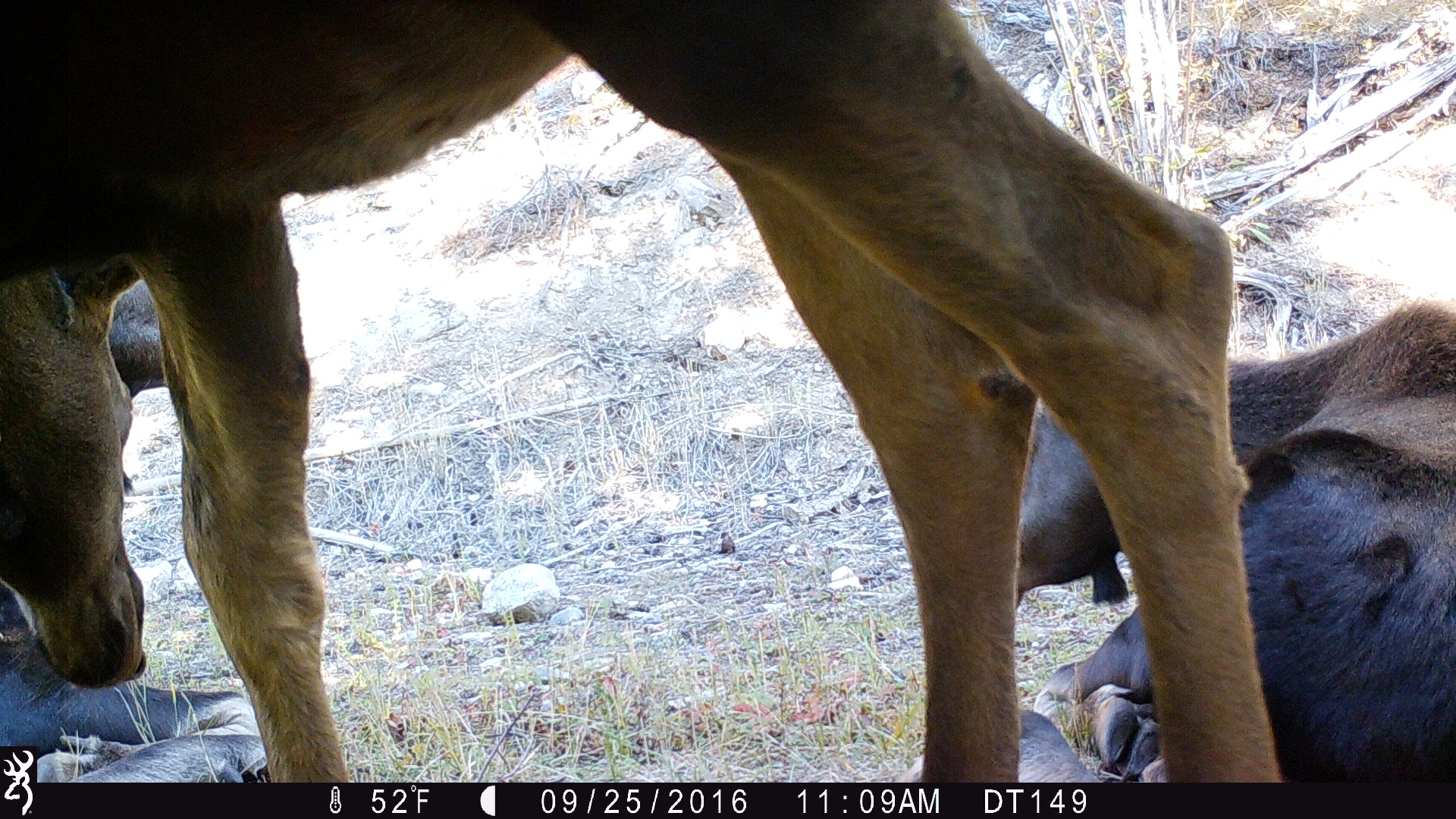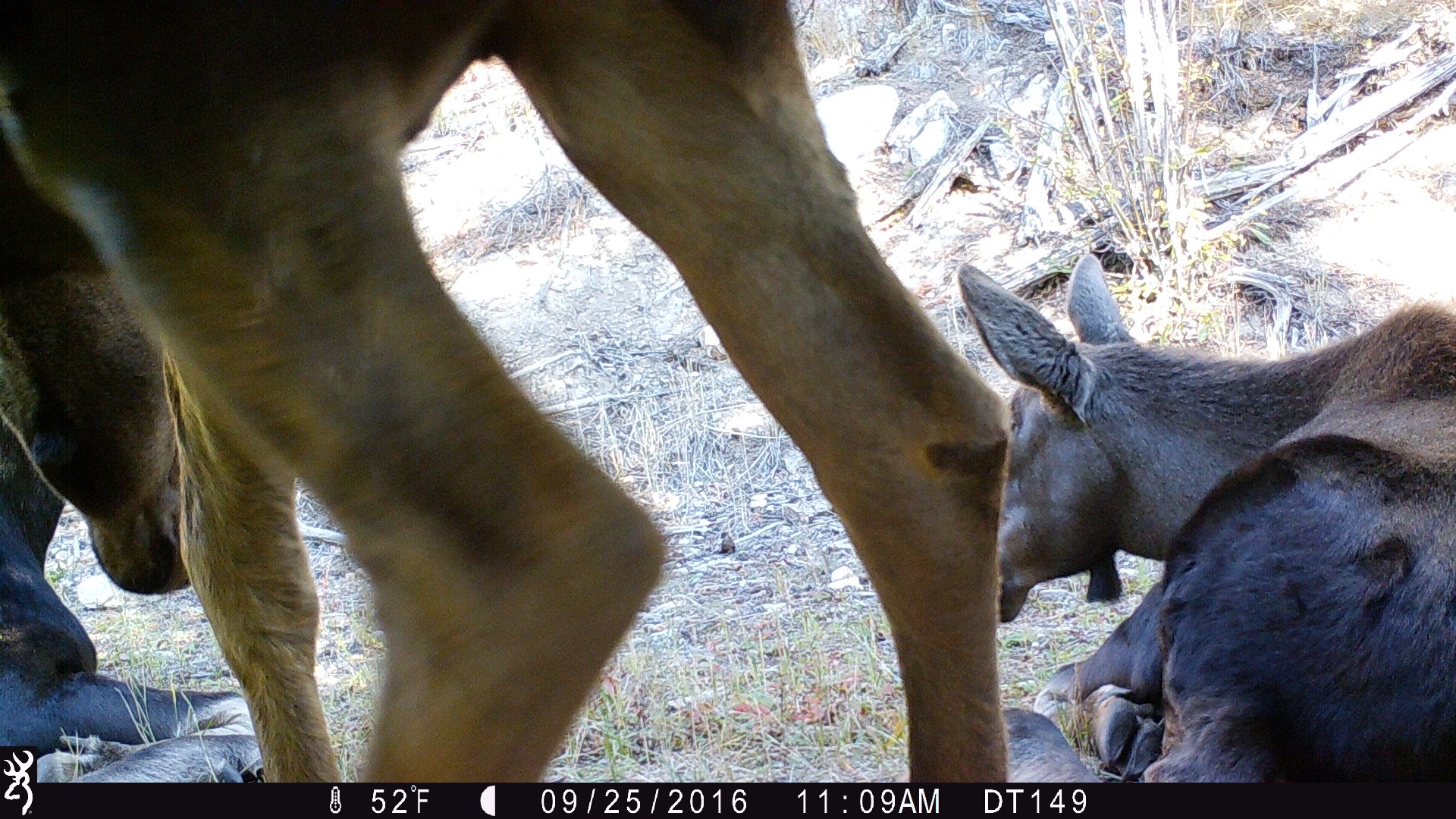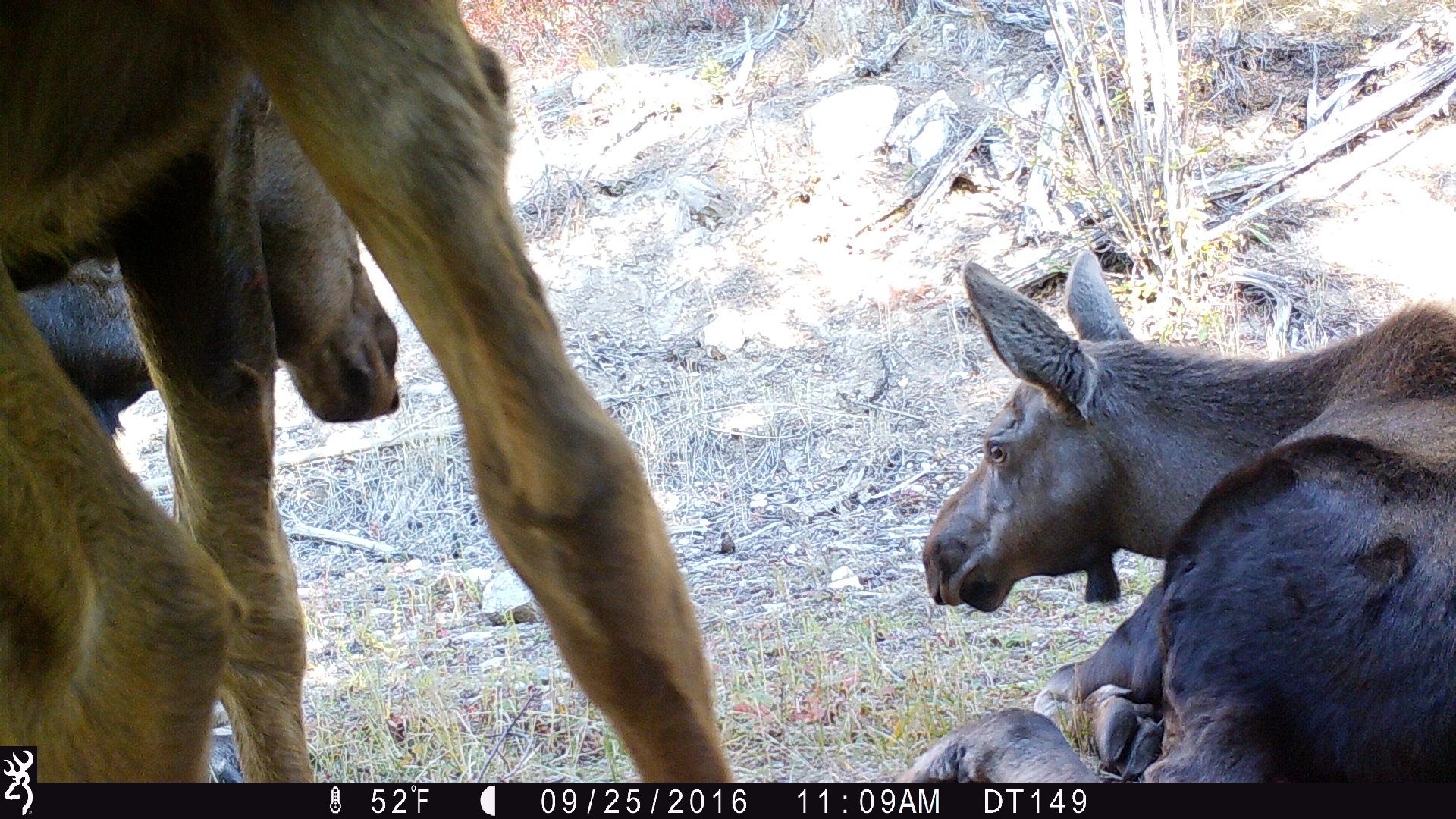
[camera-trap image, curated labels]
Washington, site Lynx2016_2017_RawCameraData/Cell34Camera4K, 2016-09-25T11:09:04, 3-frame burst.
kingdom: Animalia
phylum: Chordata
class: Mammalia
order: Artiodactyla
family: Cervidae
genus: Alces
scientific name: Alces alces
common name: moose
Alces alces (moose). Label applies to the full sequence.